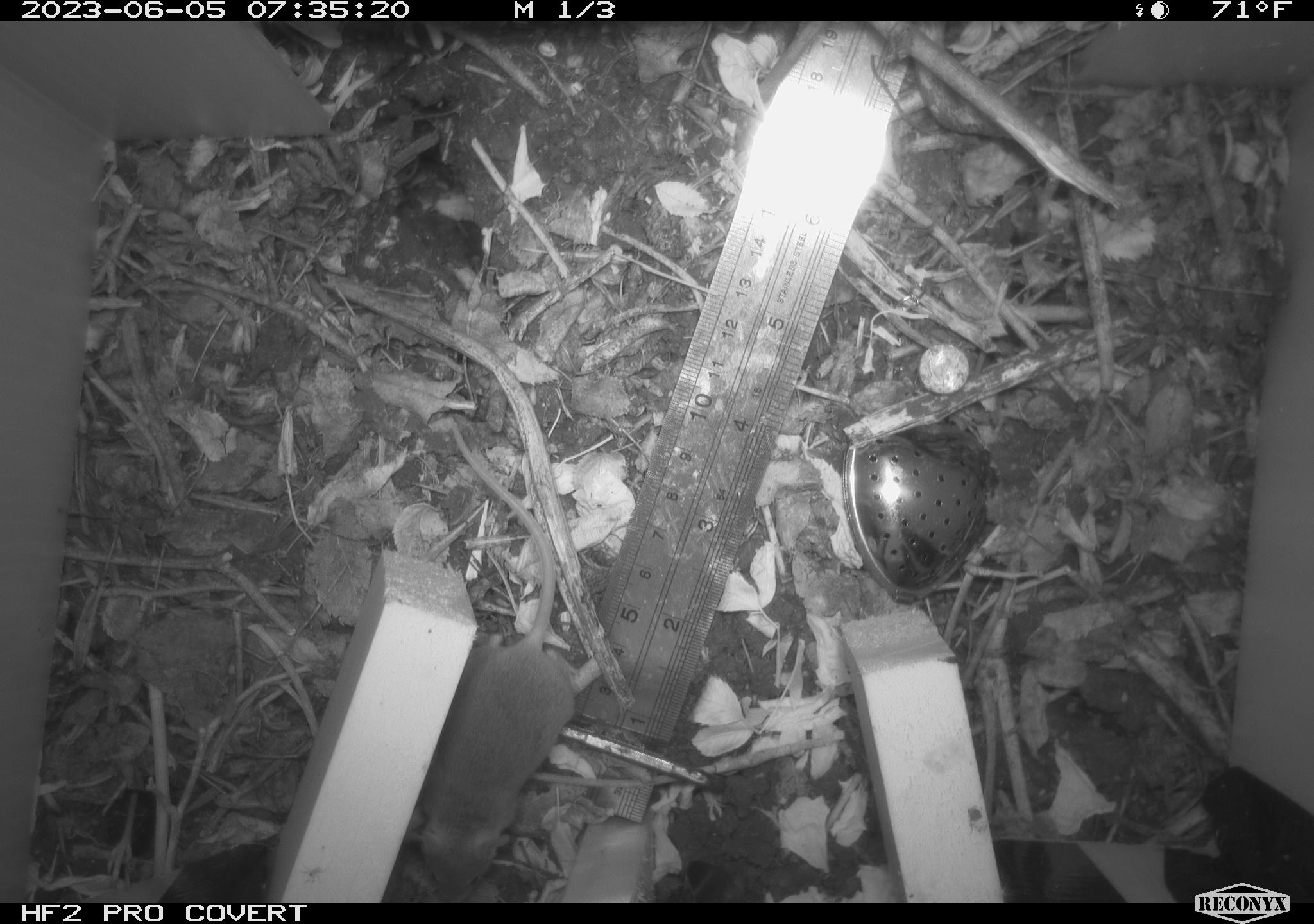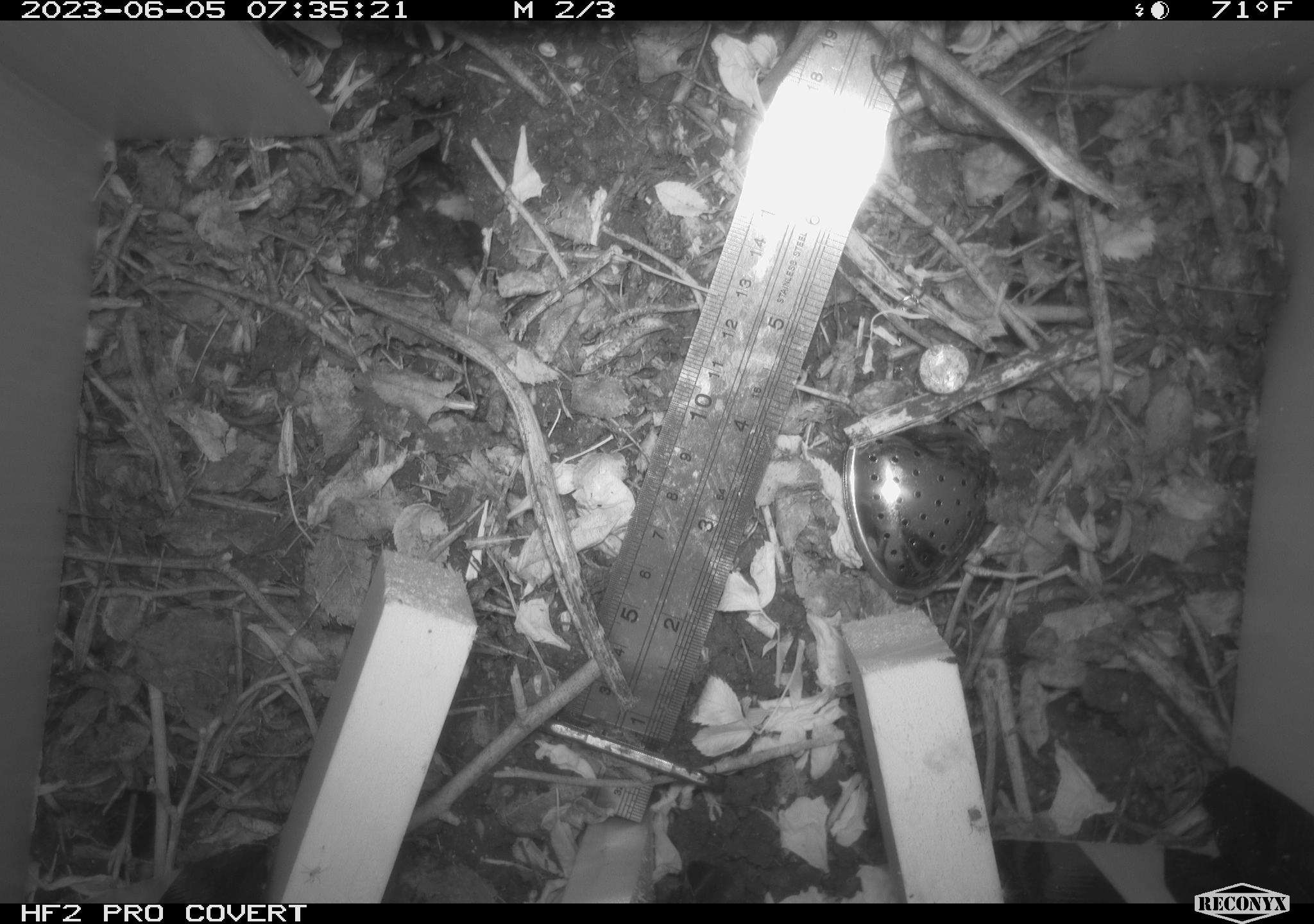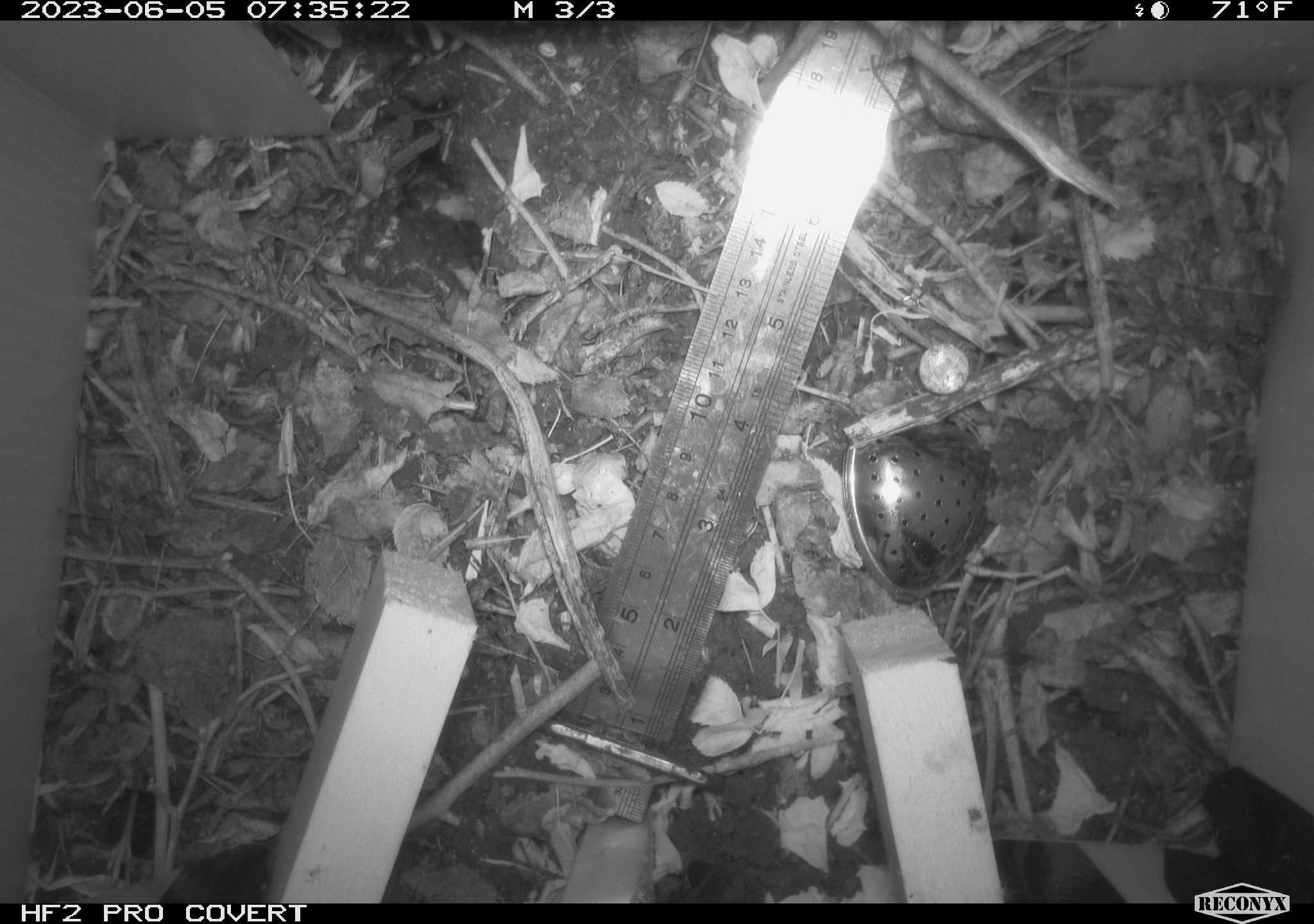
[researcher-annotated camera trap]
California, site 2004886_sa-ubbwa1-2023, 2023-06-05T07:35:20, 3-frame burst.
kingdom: Animalia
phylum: Chordata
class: Mammalia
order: Rodentia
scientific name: Rodentia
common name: mouse species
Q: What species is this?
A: Mouse species (Rodentia).